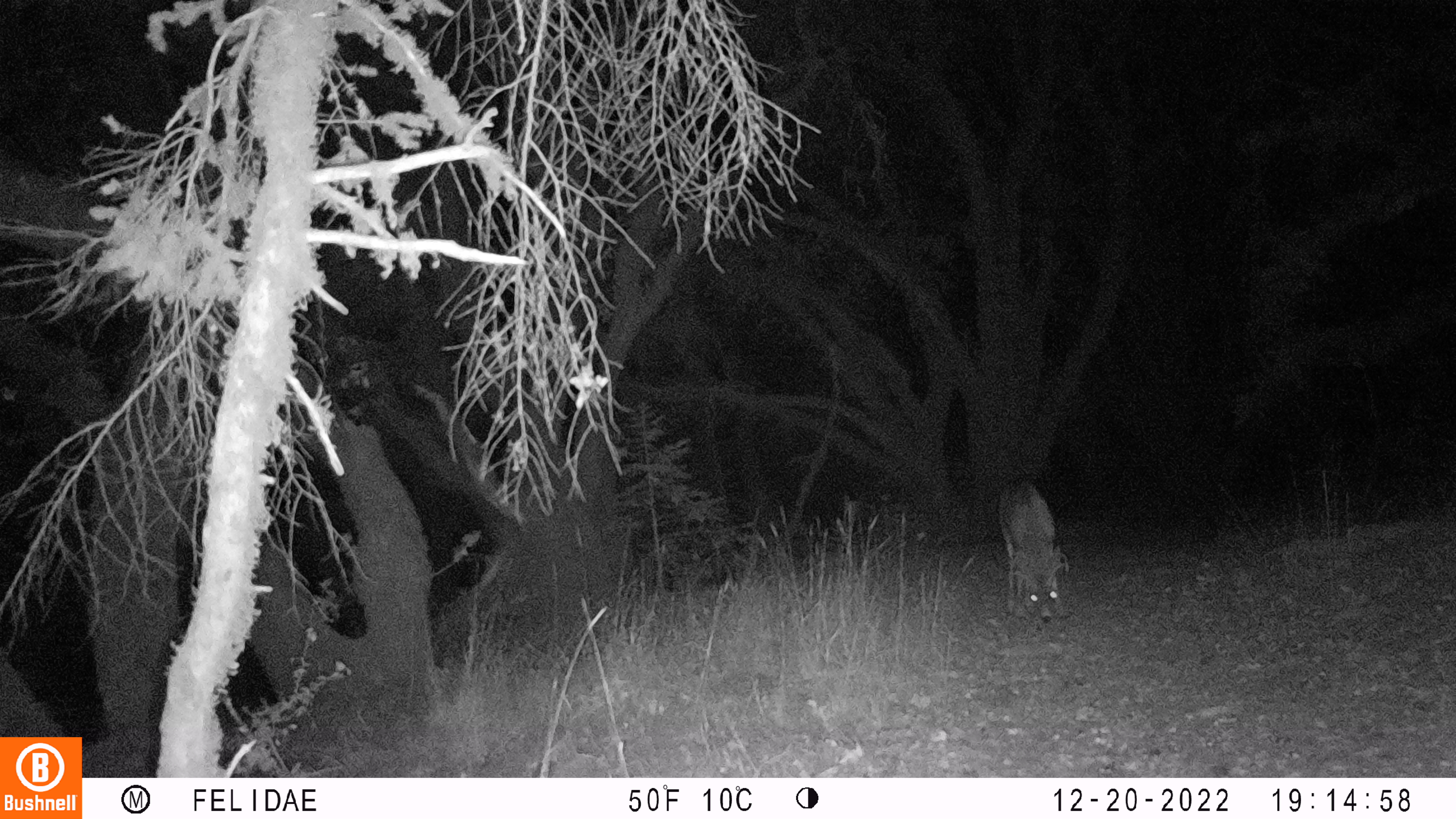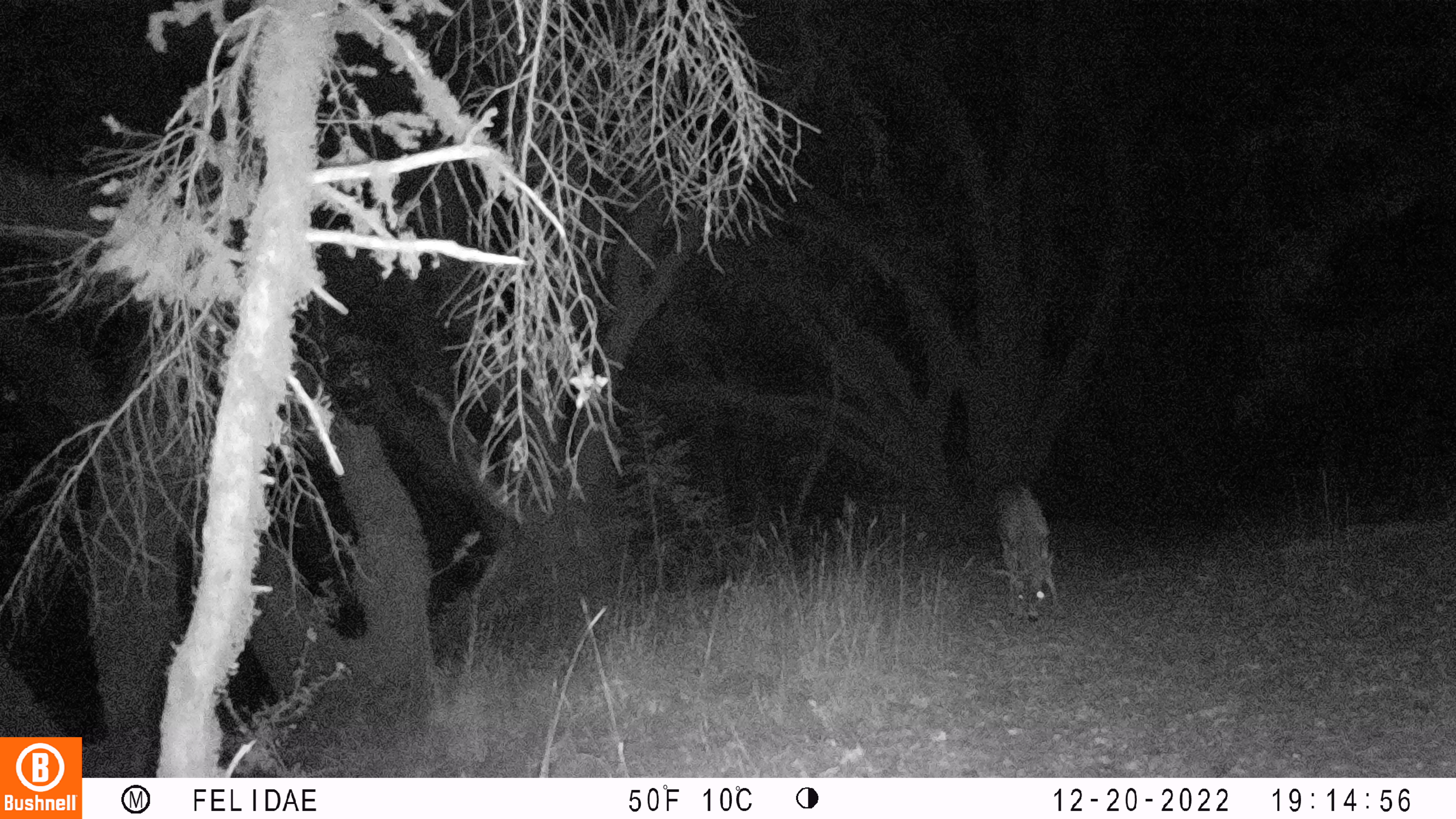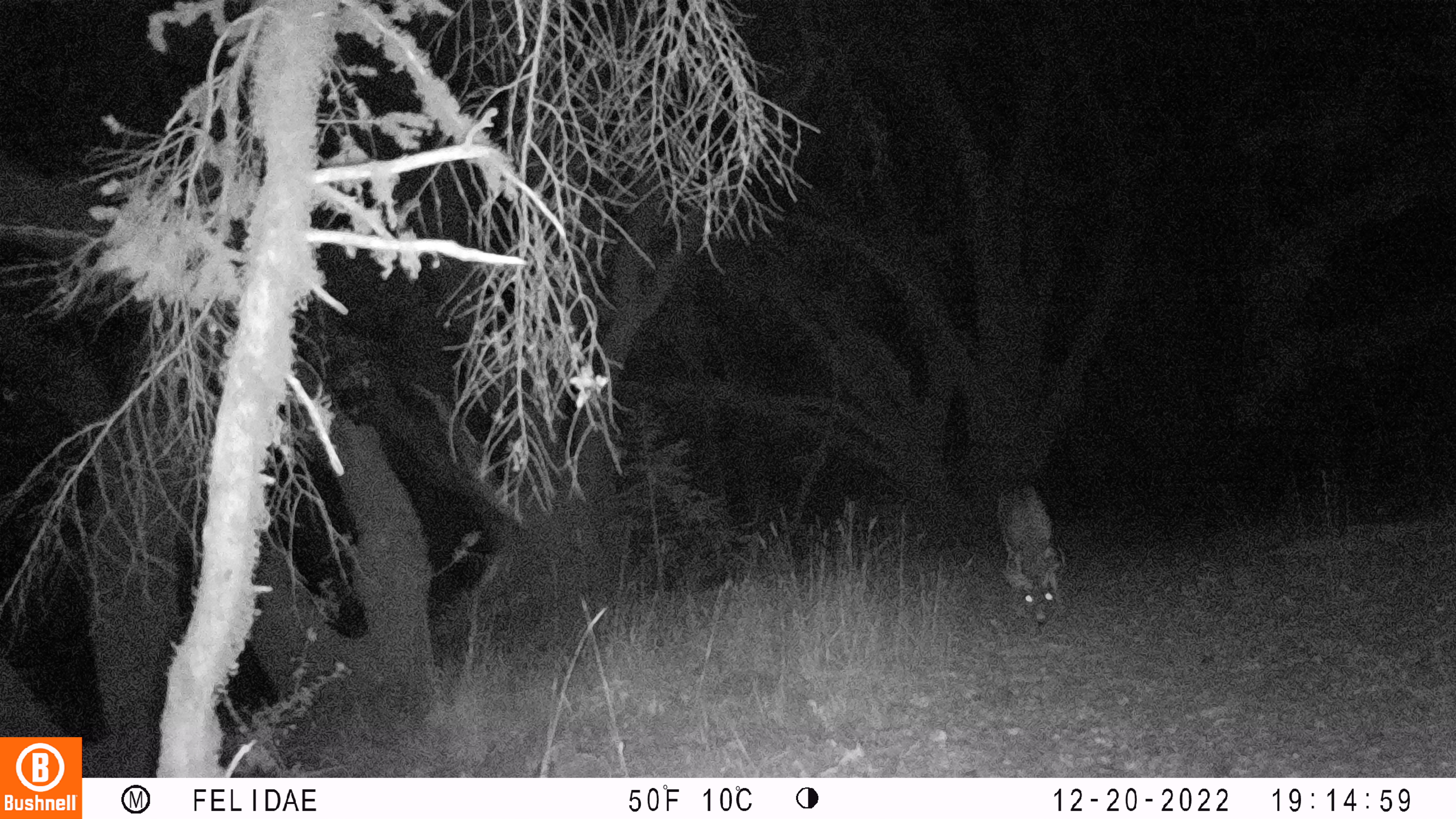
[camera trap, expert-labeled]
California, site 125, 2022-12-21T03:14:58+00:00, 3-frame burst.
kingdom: Animalia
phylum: Chordata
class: Mammalia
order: Artiodactyla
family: Cervidae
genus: Odocoileus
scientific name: Odocoileus hemionus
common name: mule deer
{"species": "mule deer (Odocoileus hemionus)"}